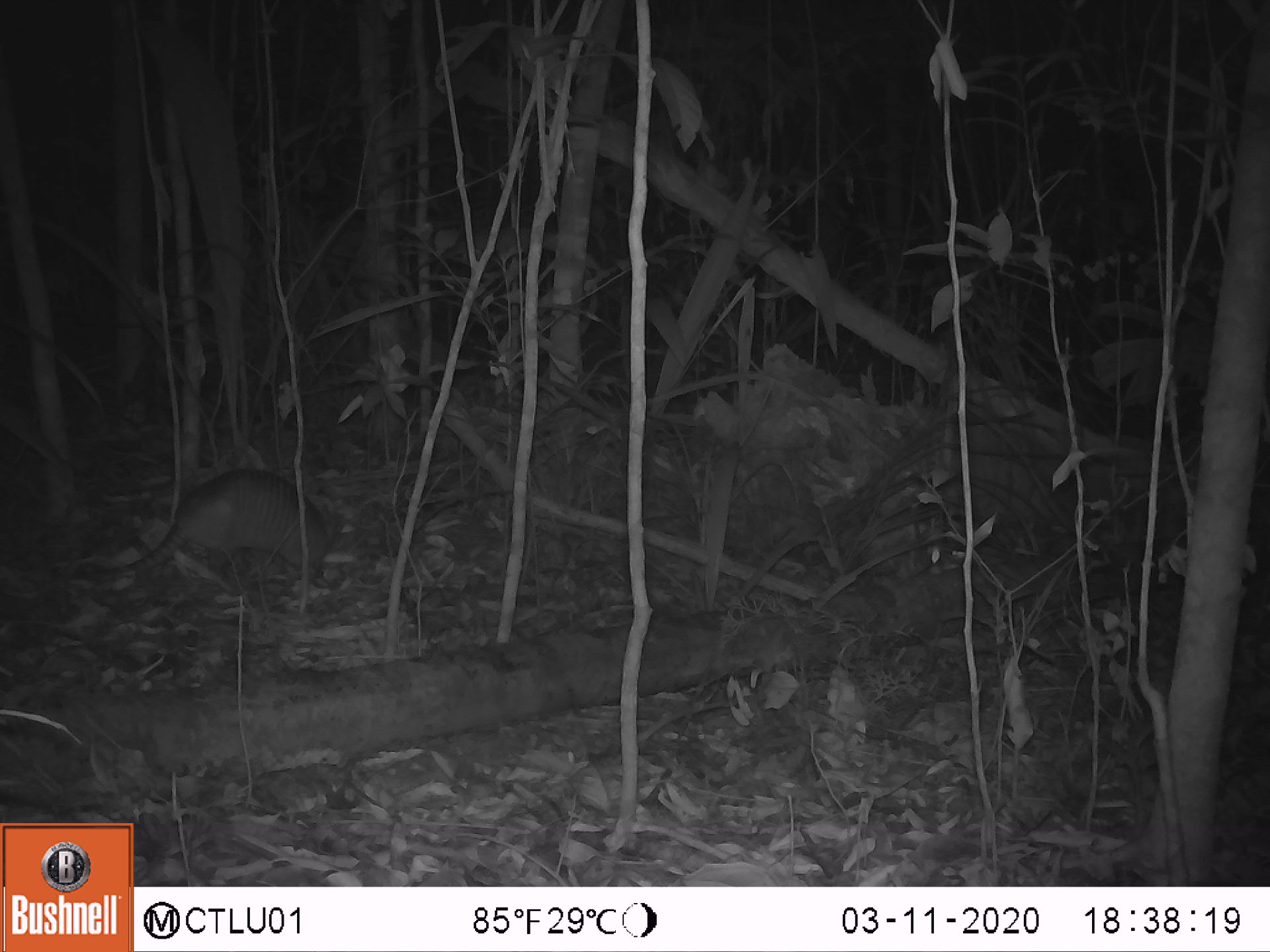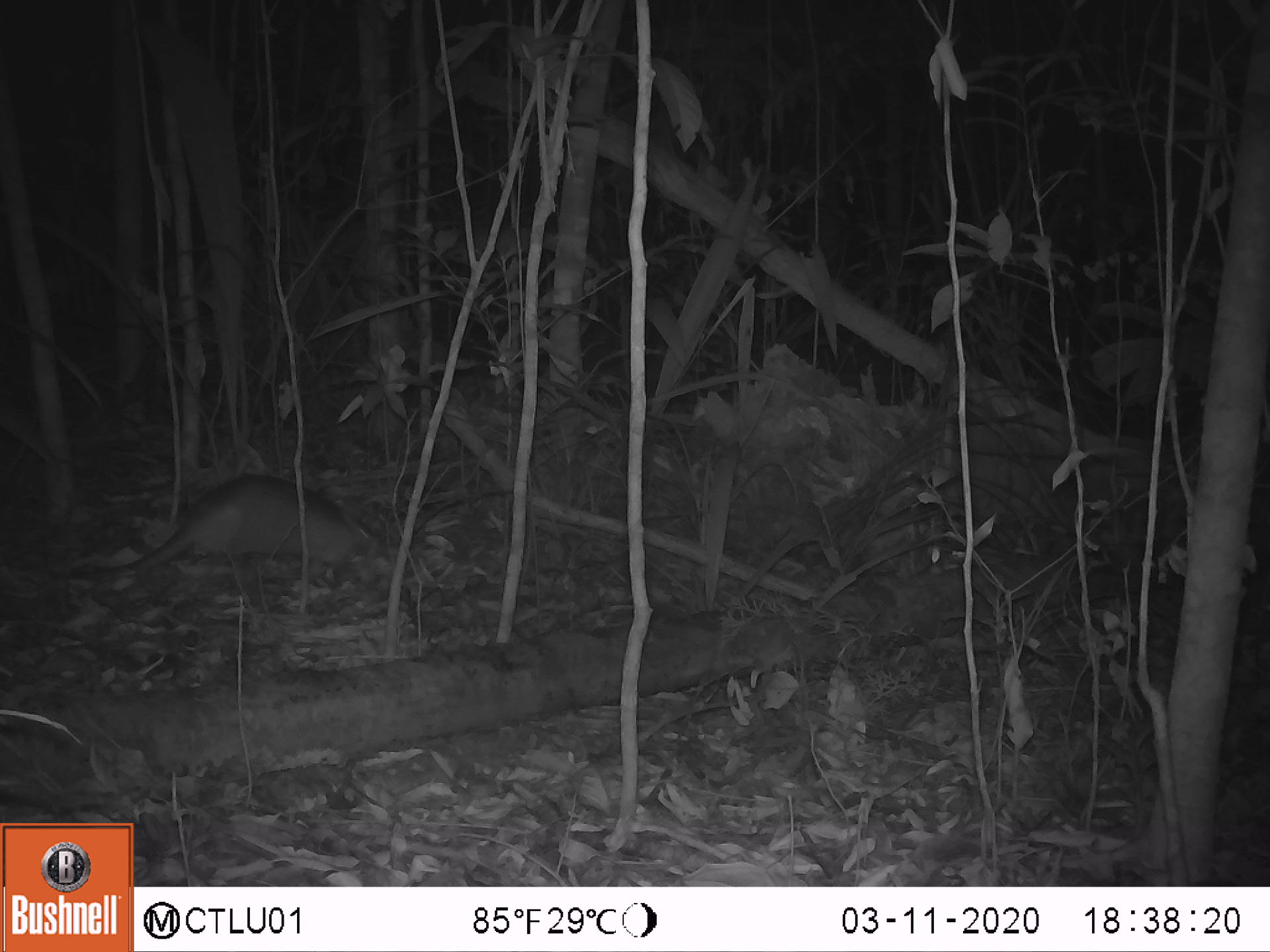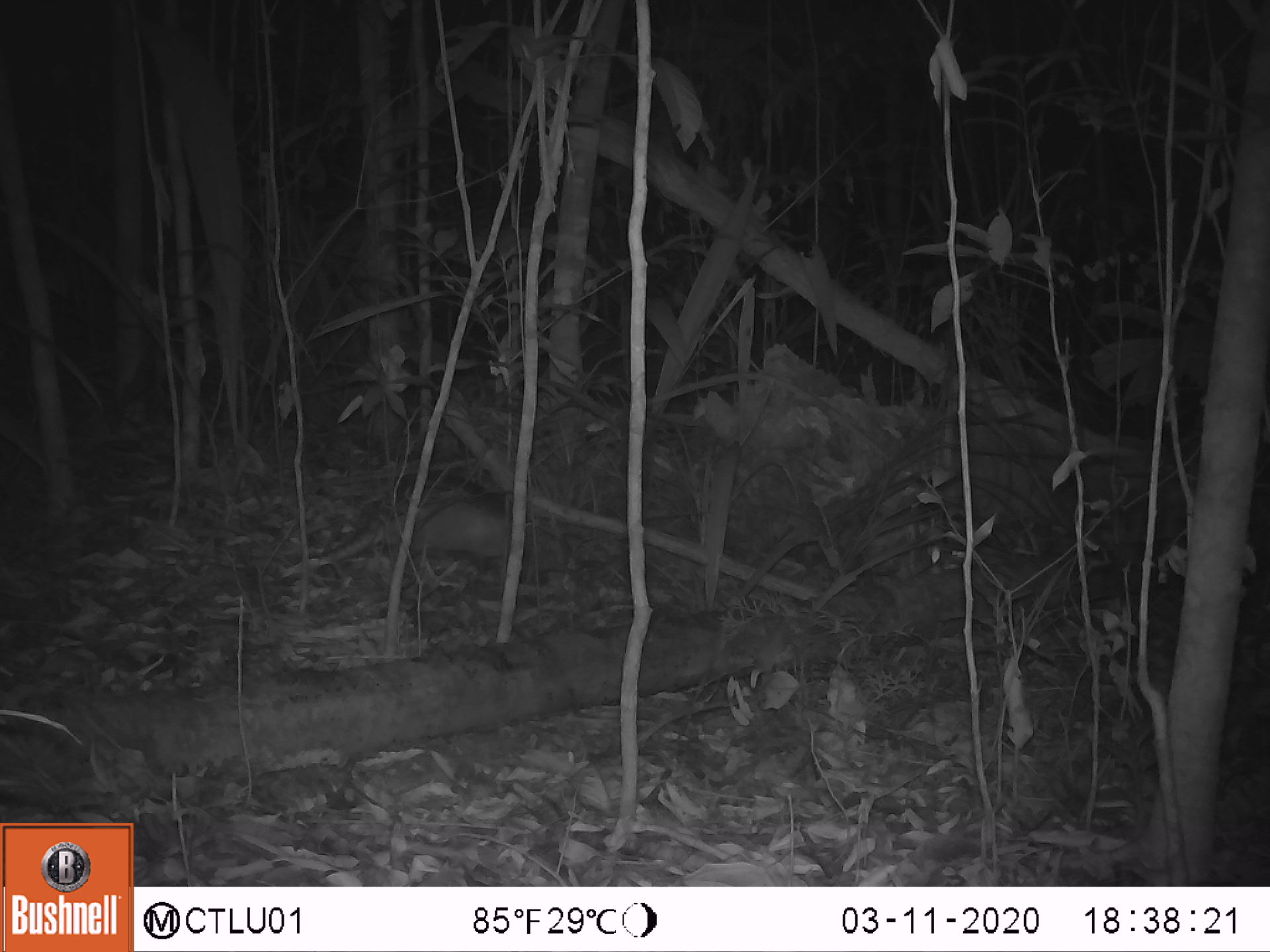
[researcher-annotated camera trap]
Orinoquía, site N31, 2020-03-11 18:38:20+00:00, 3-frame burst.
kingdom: Animalia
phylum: Chordata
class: Mammalia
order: Cingulata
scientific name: Cingulata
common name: armadillo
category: unknown armadillo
Unknown armadillo (armadillo) (Cingulata).